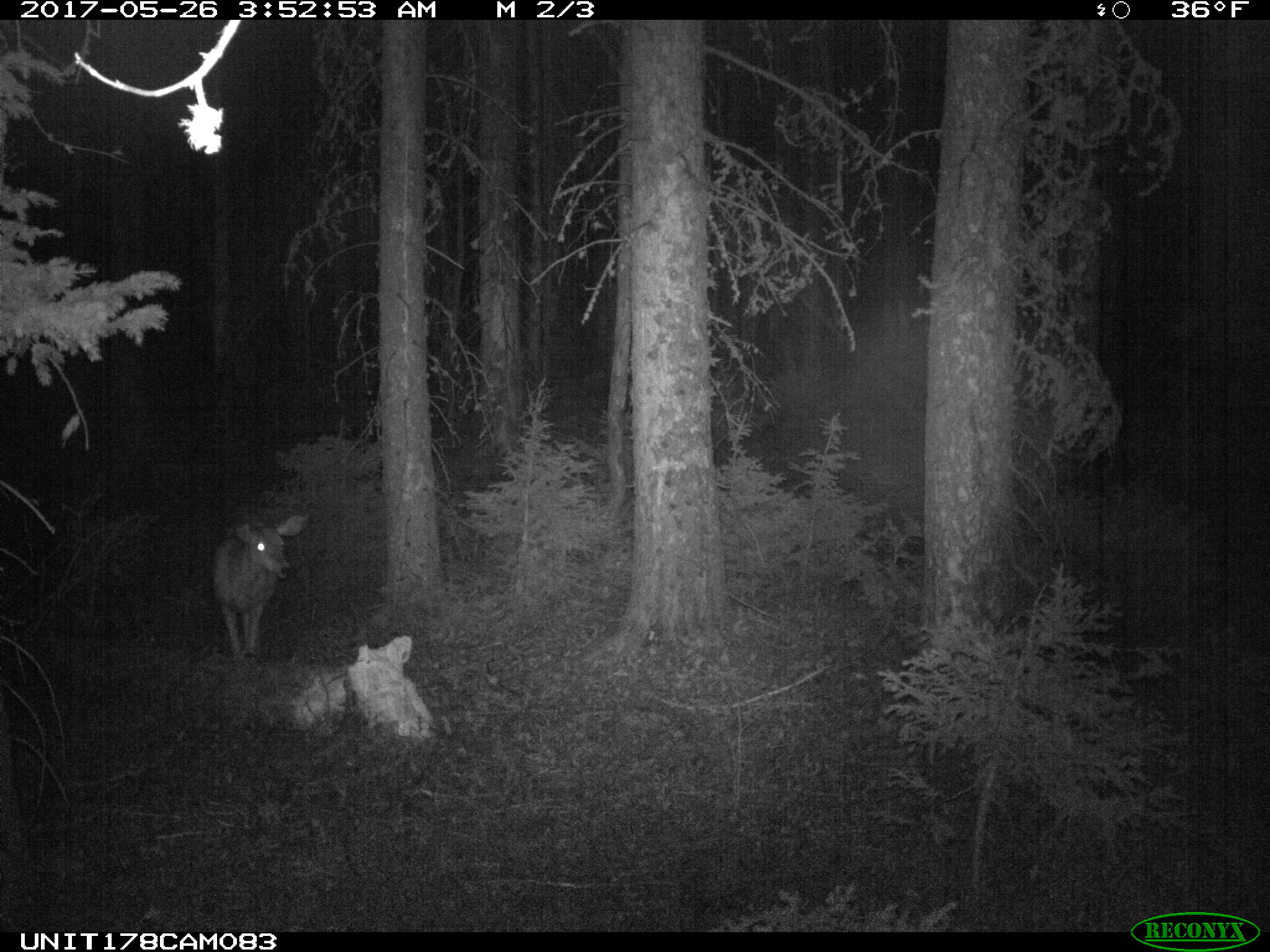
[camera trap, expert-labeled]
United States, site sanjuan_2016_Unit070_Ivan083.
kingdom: Animalia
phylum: Chordata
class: Mammalia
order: Artiodactyla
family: Cervidae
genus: Odocoileus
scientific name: Odocoileus hemionus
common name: mule deer